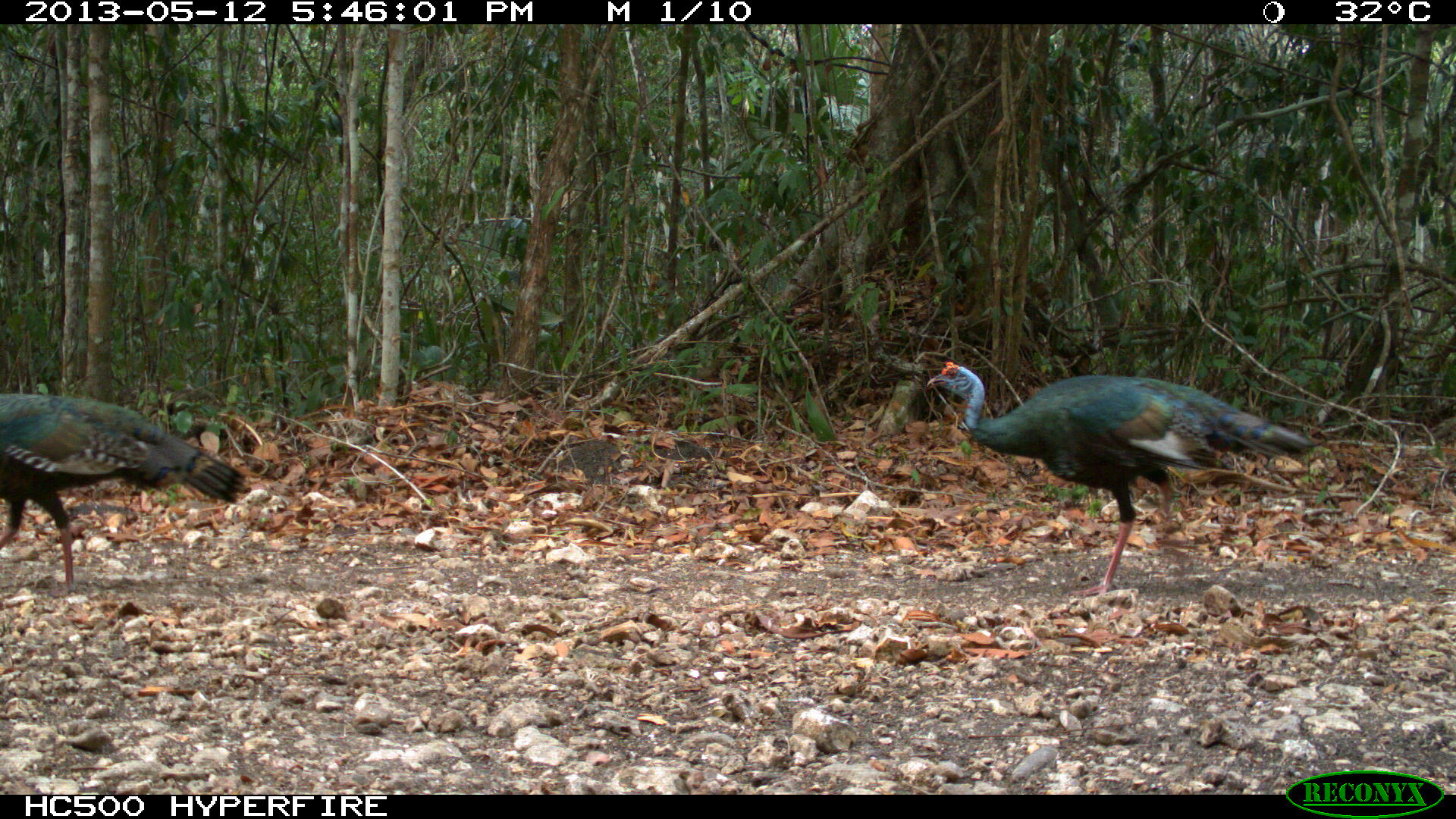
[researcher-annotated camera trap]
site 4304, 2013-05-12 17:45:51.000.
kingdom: Animalia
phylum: Chordata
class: Aves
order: Galliformes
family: Phasianidae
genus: Meleagris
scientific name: Meleagris ocellata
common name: ocellated turkey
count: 3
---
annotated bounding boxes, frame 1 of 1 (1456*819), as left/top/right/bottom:
meleagris ocellata: 923/358/1318/593; 1/391/250/597